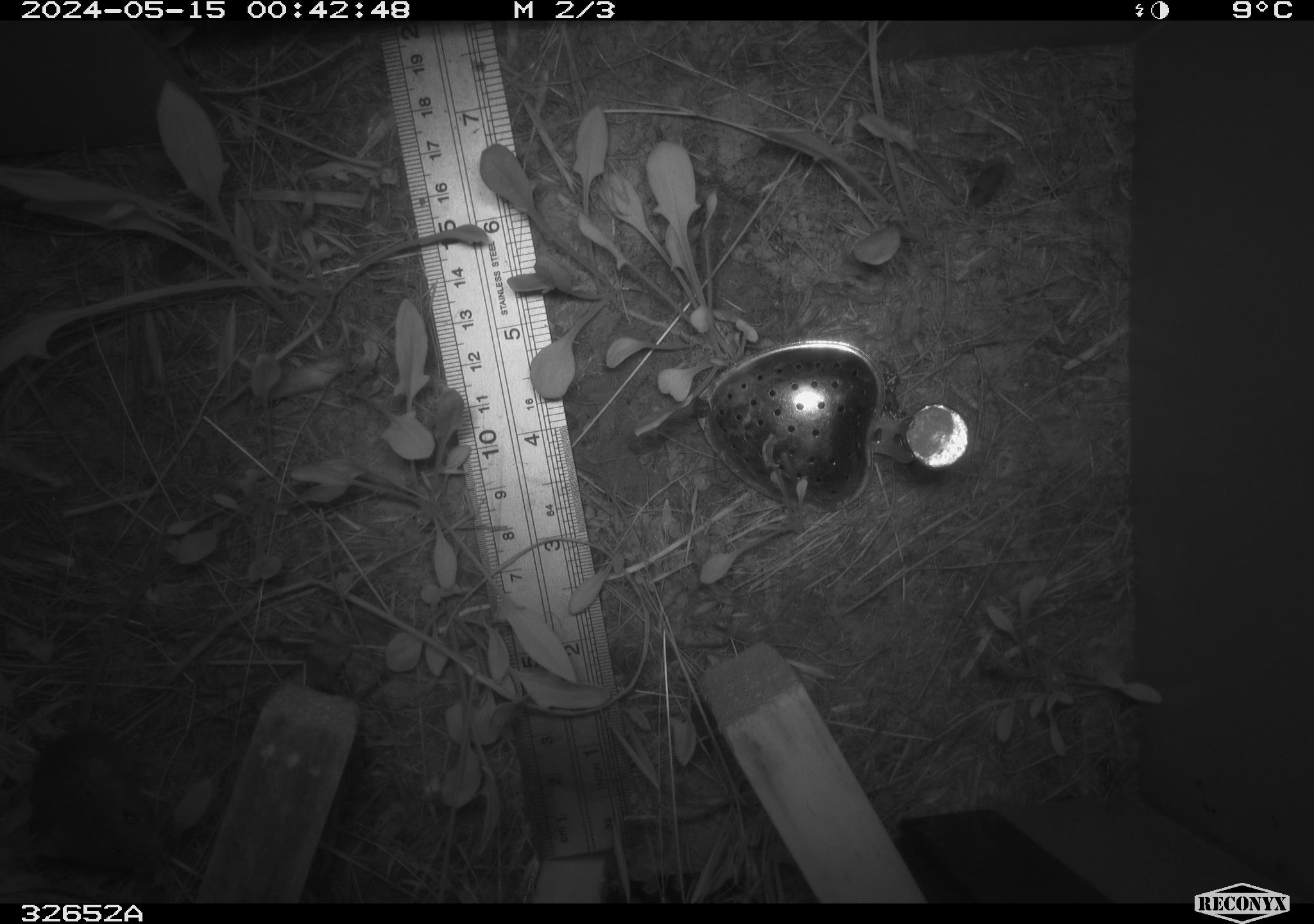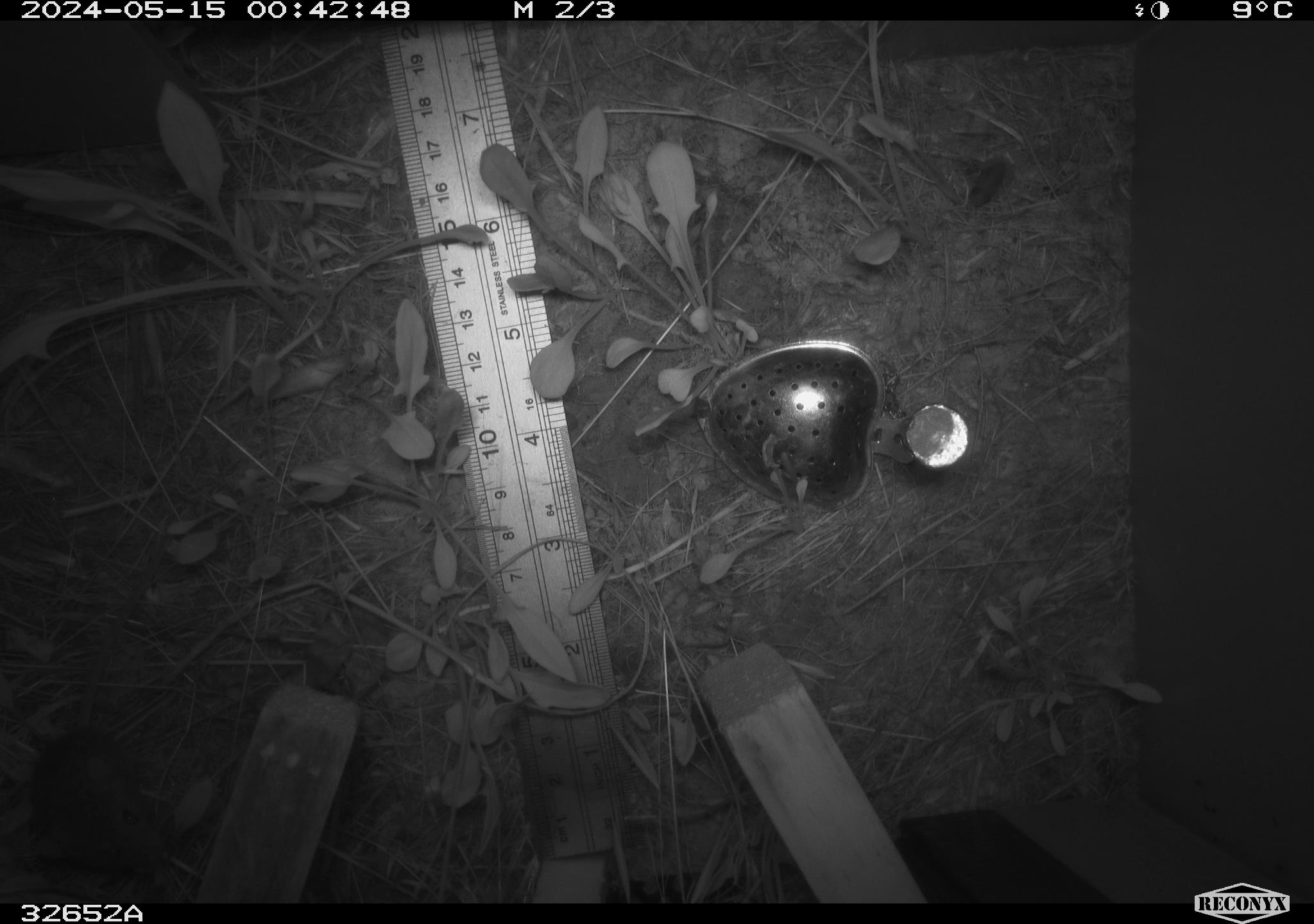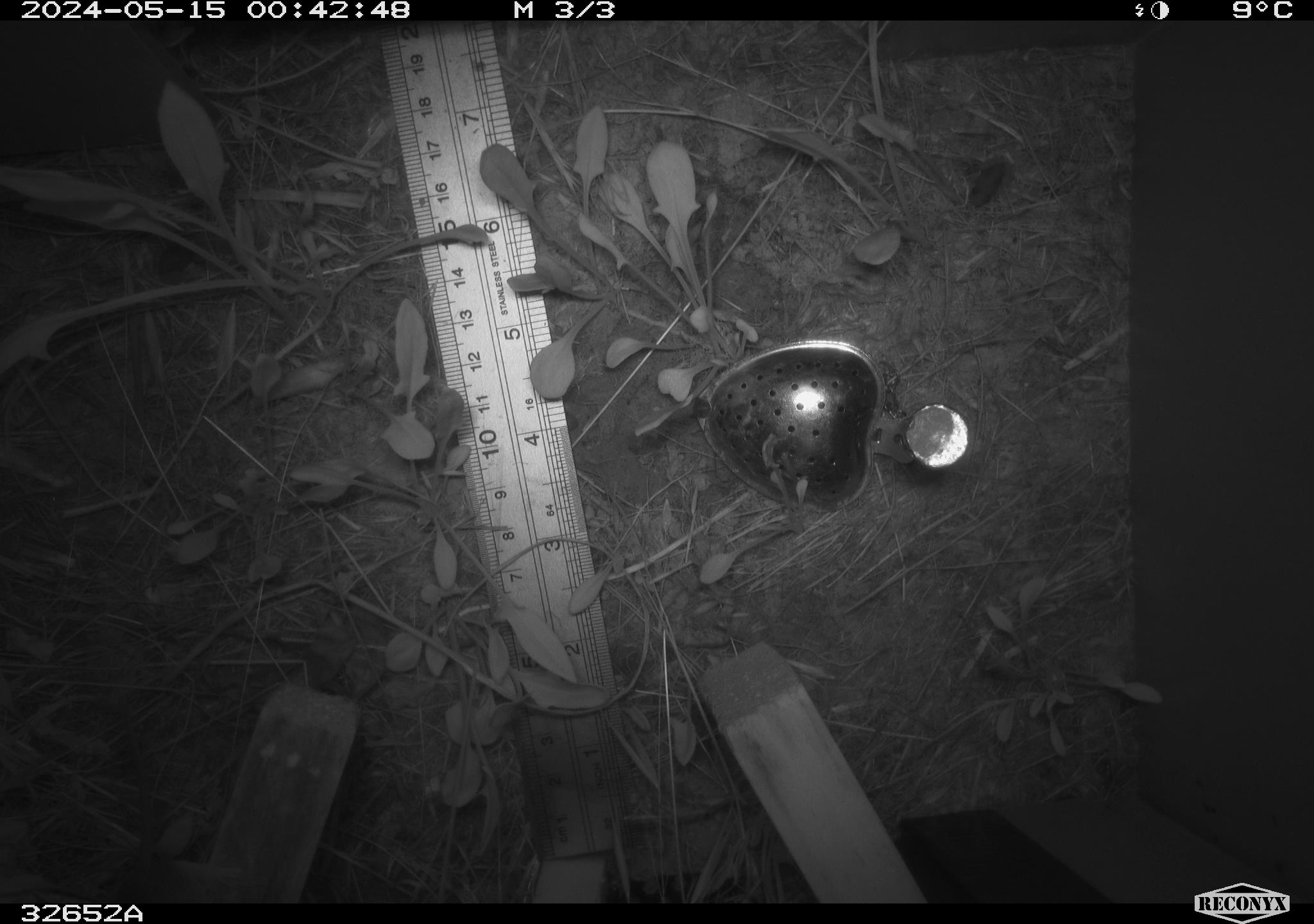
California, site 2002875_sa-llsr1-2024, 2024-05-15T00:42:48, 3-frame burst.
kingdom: Animalia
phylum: Chordata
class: Mammalia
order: Rodentia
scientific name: Rodentia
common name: mouse species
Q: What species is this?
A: Mouse species (Rodentia).